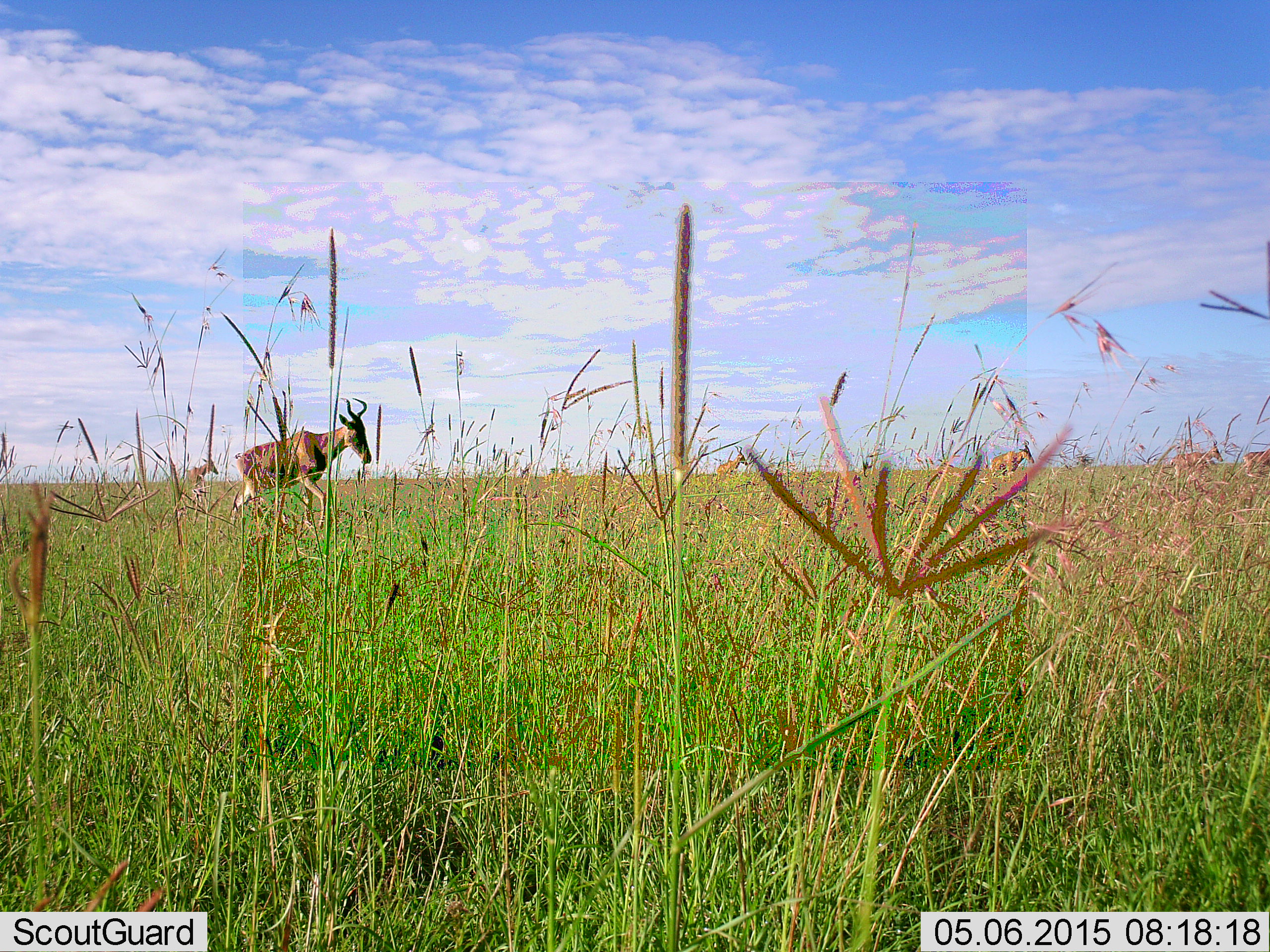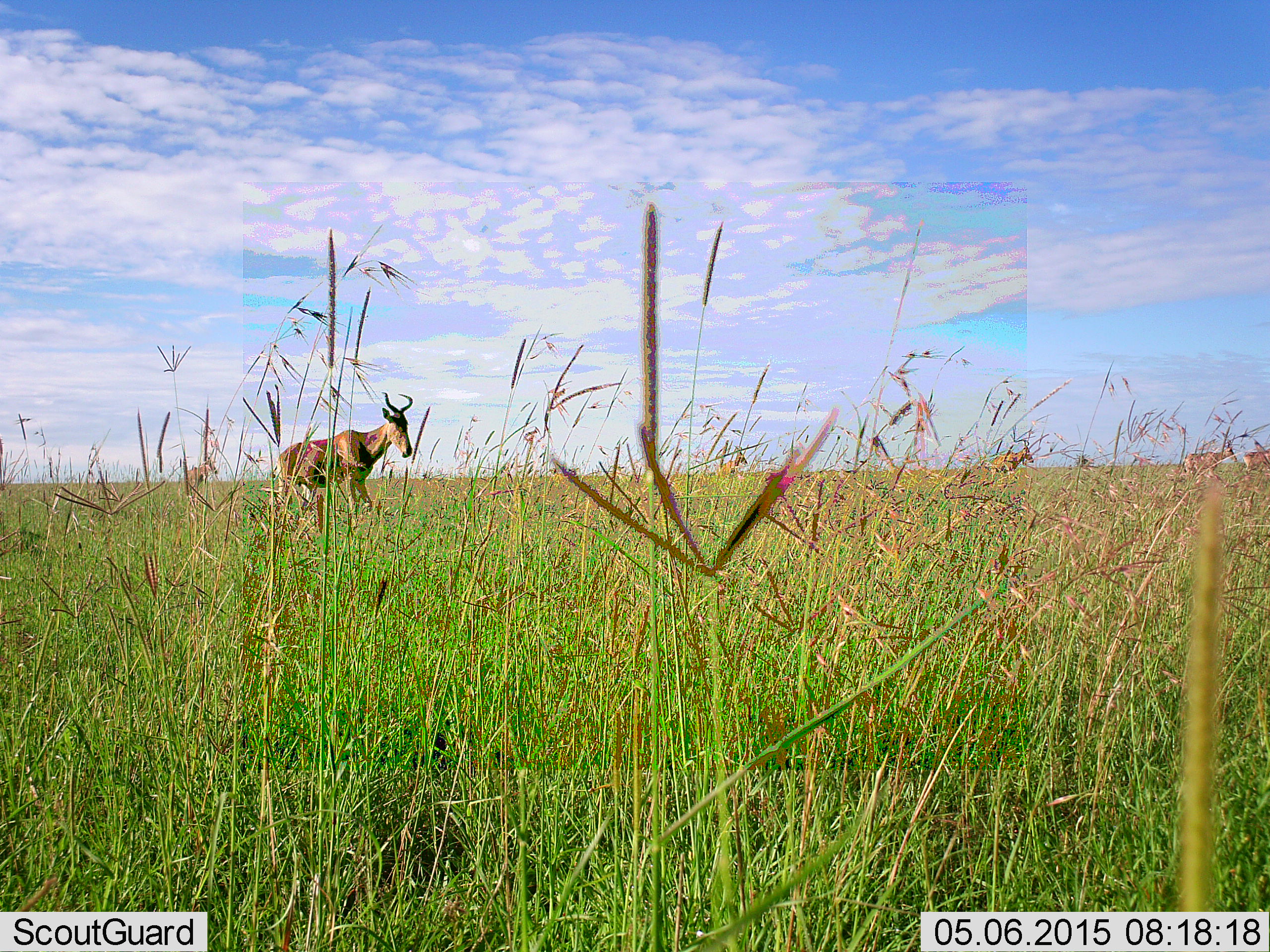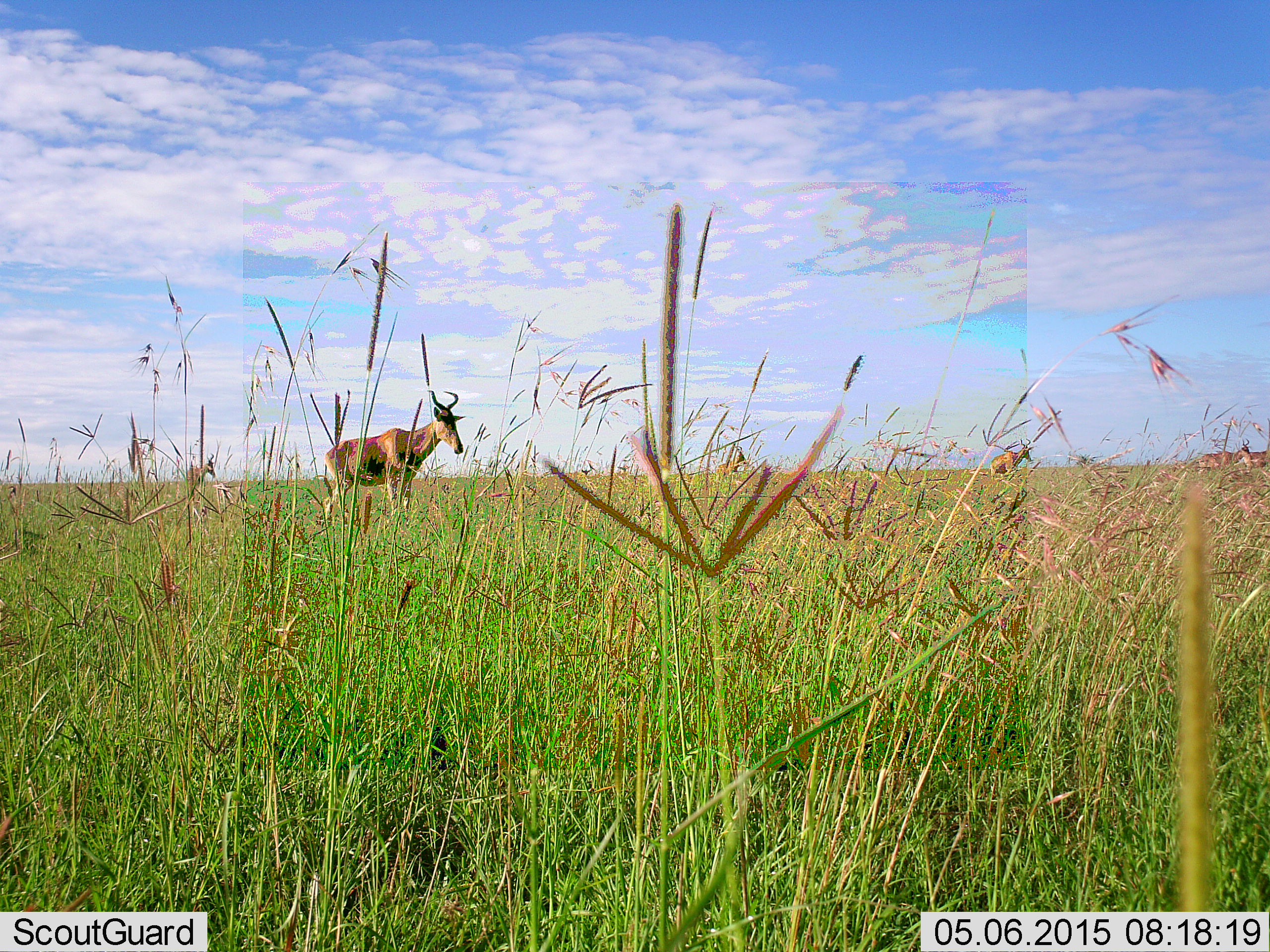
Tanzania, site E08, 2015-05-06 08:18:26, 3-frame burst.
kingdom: Animalia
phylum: Chordata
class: Mammalia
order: Artiodactyla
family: Bovidae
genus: Alcelaphus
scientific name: Alcelaphus buselaphus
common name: hartebeest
Hartebeest (Alcelaphus buselaphus), count 1. Behavior (volunteer vote fractions): standing 70%, resting 0%, moving 60%, interacting 0%. Young present (vote fraction): 0%. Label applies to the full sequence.